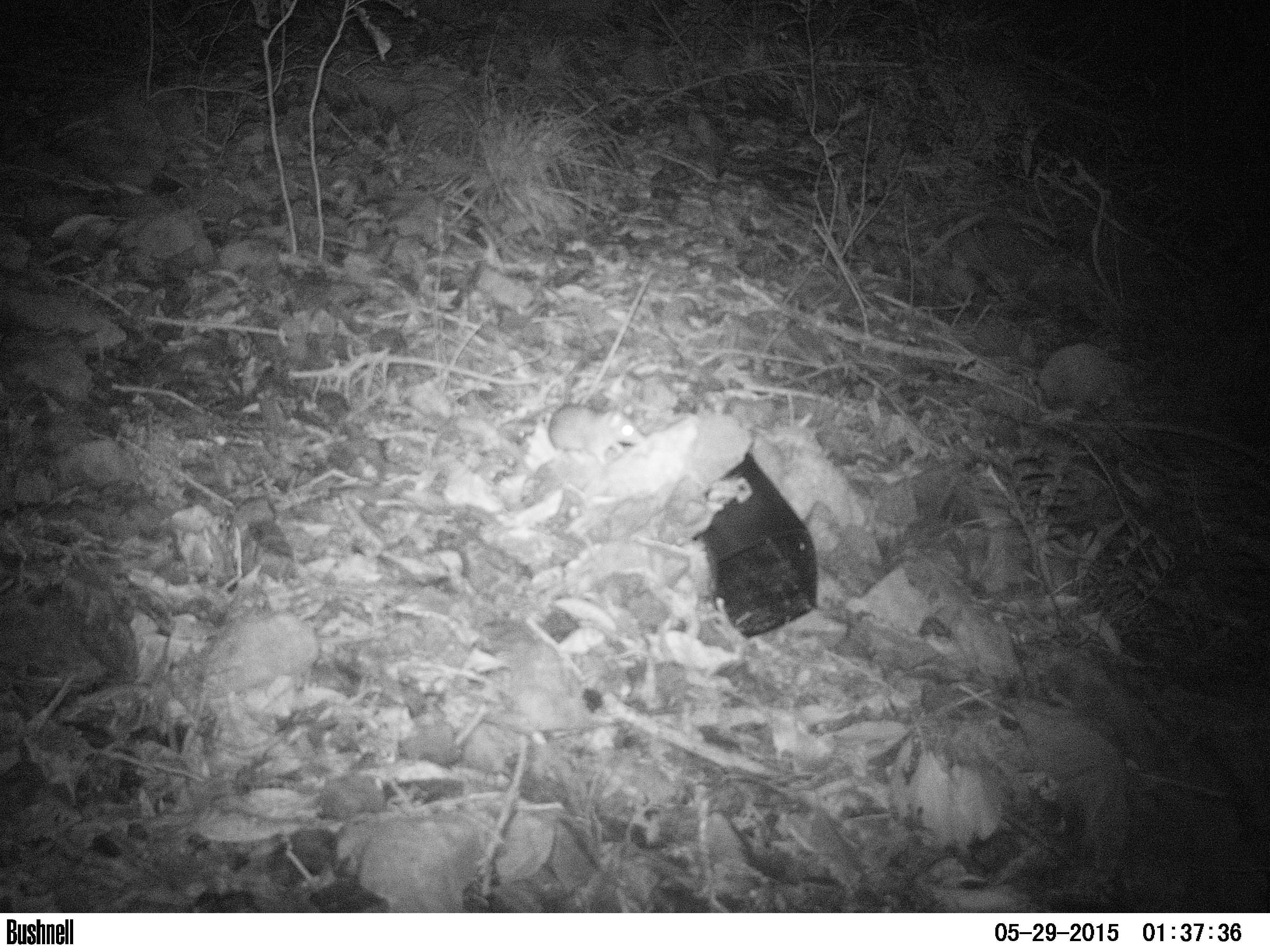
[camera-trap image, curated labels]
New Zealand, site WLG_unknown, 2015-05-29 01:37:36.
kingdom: Animalia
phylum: Chordata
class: Mammalia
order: Rodentia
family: Muridae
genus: Rattus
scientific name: Rattus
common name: rat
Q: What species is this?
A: Rat (Rattus).